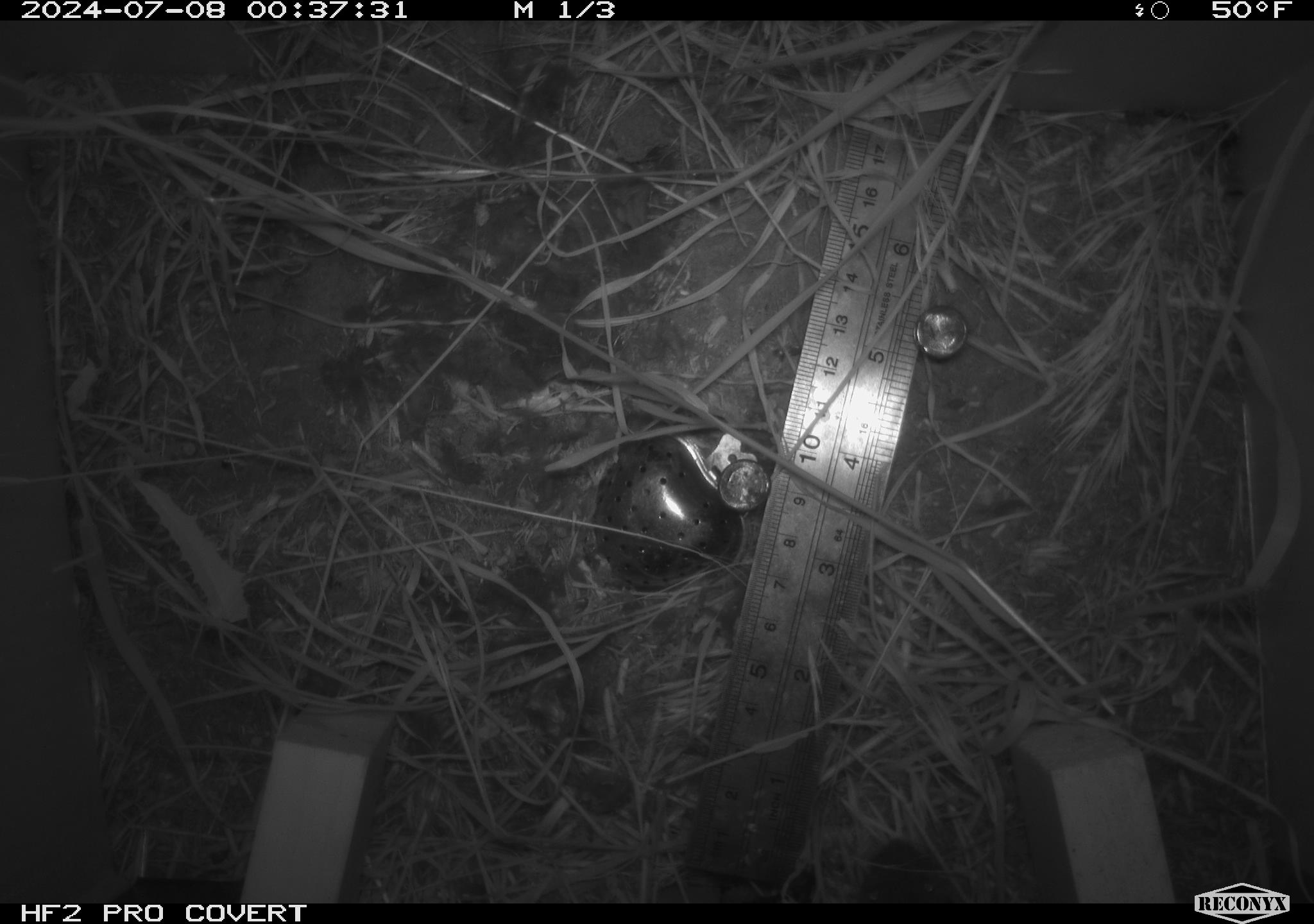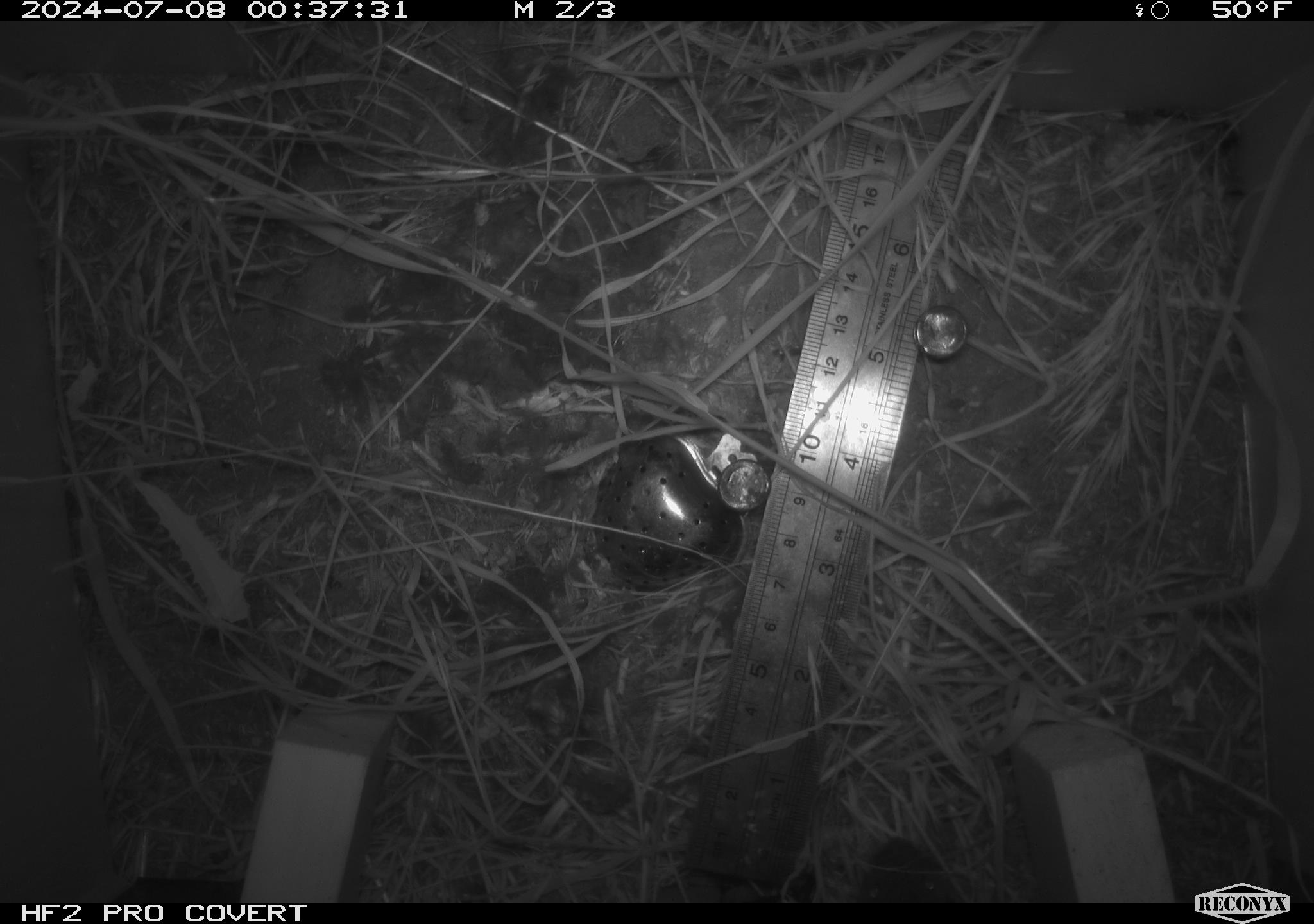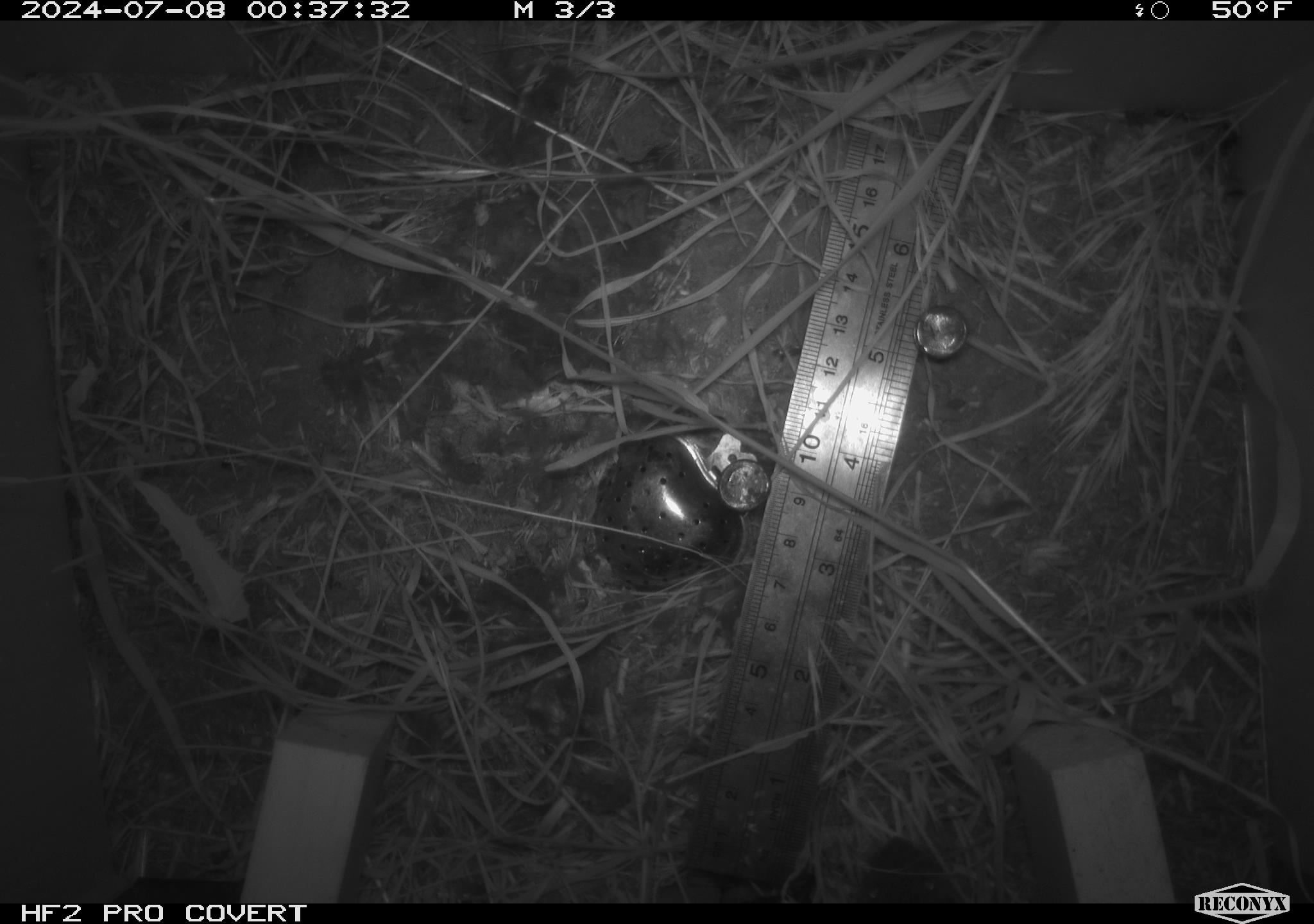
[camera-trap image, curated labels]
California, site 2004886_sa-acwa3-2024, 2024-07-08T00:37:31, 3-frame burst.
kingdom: Animalia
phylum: Chordata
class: Mammalia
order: Rodentia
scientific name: Rodentia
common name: mouse species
Mouse species (Rodentia).